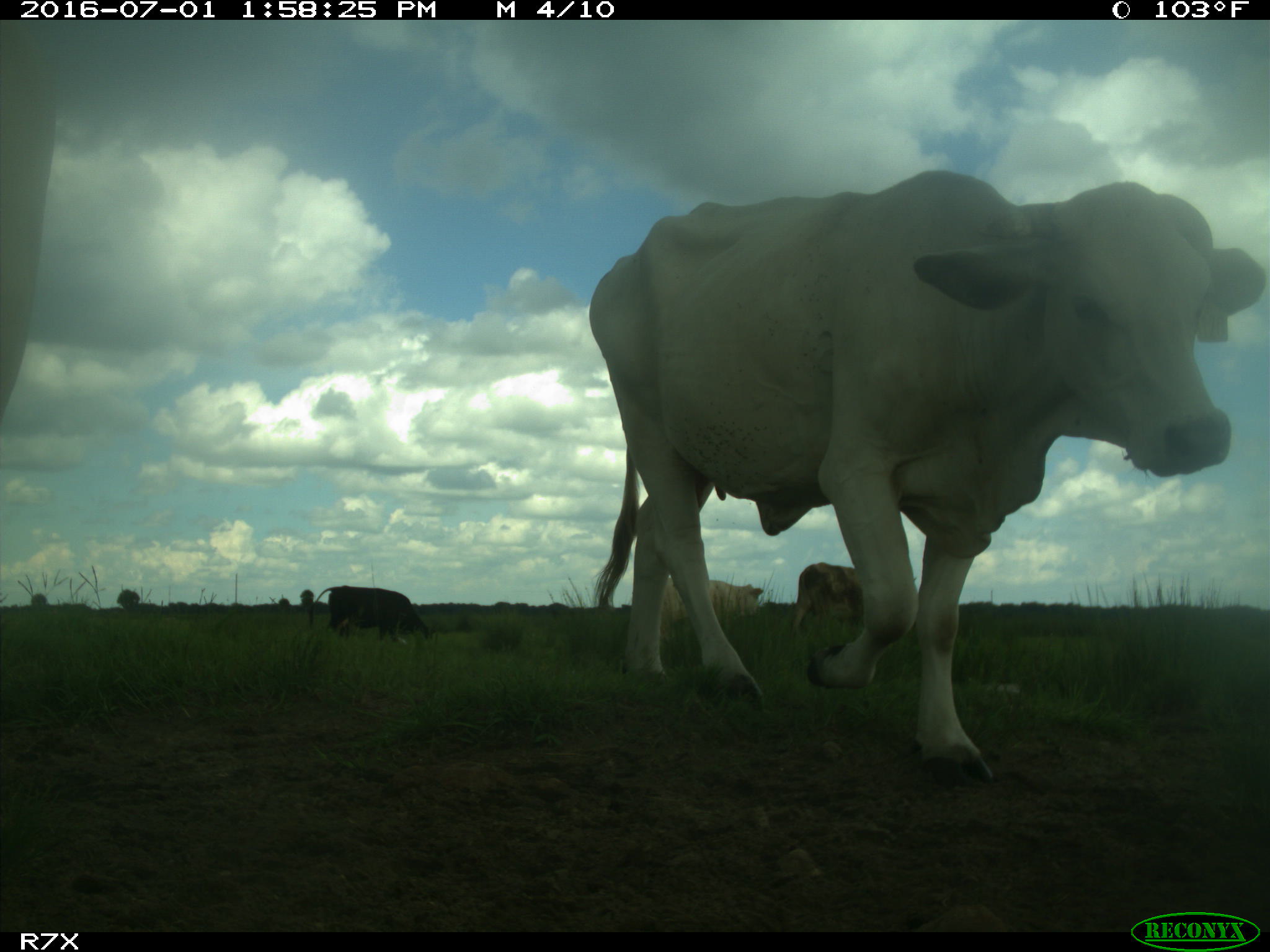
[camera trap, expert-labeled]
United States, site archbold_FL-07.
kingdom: Animalia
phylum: Chordata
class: Mammalia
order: Artiodactyla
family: Bovidae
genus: Bos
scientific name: Bos taurus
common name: domestic cow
Bos taurus (domestic cow).